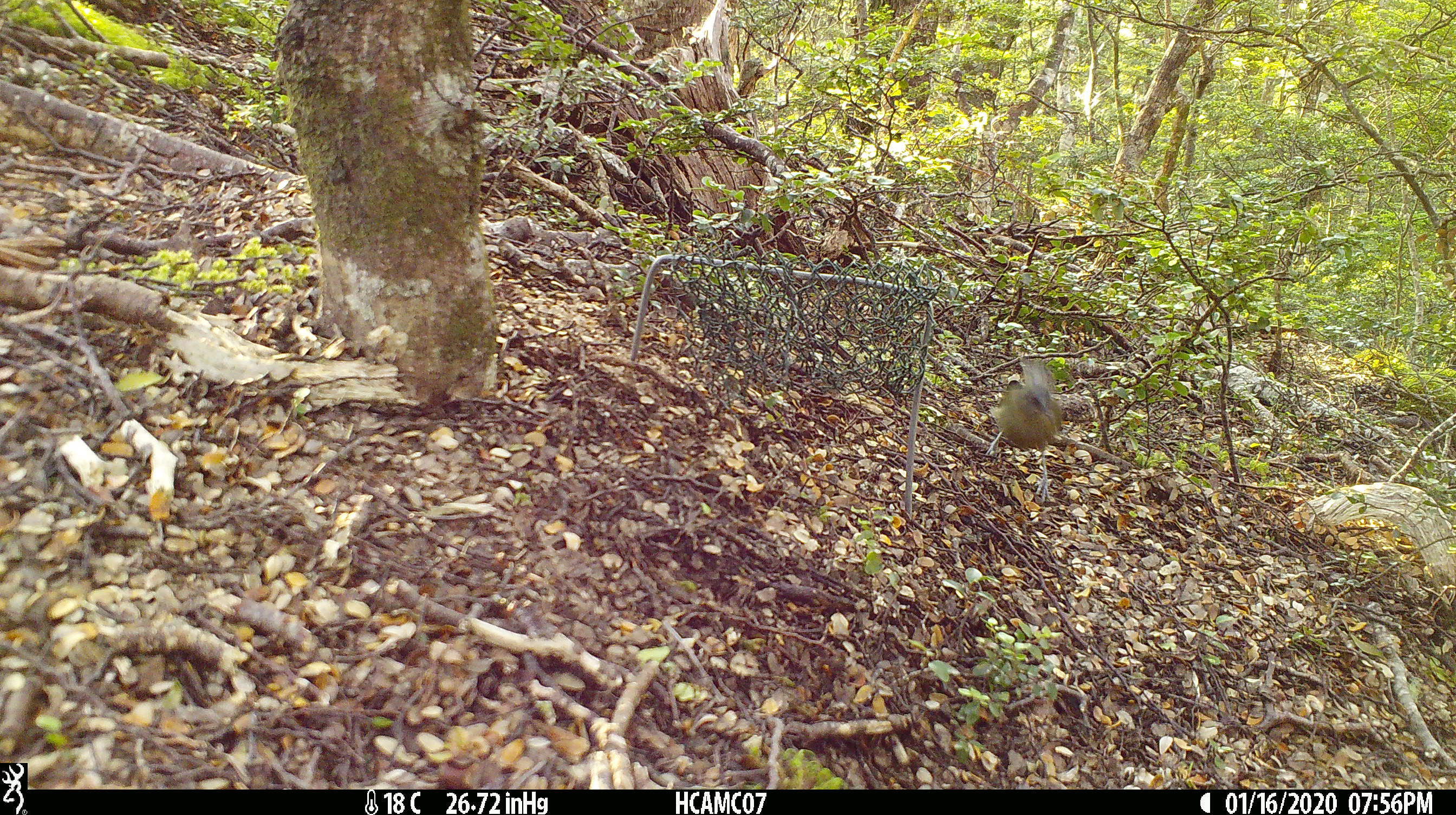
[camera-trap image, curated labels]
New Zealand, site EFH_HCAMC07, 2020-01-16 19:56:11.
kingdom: Animalia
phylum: Chordata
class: Aves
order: Passeriformes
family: Meliphagidae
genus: Anthornis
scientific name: Anthornis melanura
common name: new zealand bellbird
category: bellbird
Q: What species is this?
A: Bellbird (new zealand bellbird) (Anthornis melanura).